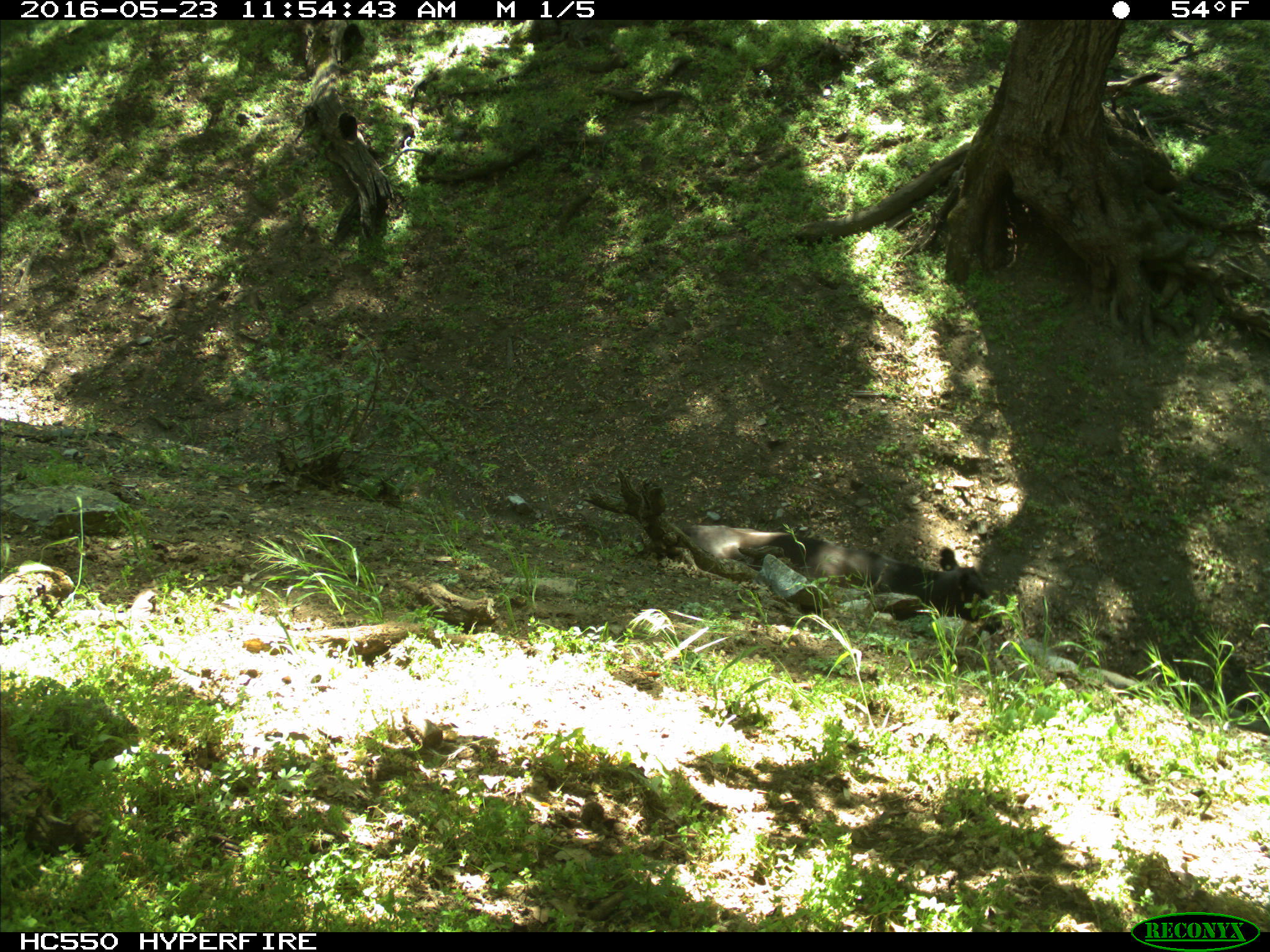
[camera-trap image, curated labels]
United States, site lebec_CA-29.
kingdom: Animalia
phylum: Chordata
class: Mammalia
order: Artiodactyla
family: Bovidae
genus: Bos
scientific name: Bos taurus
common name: domestic cow